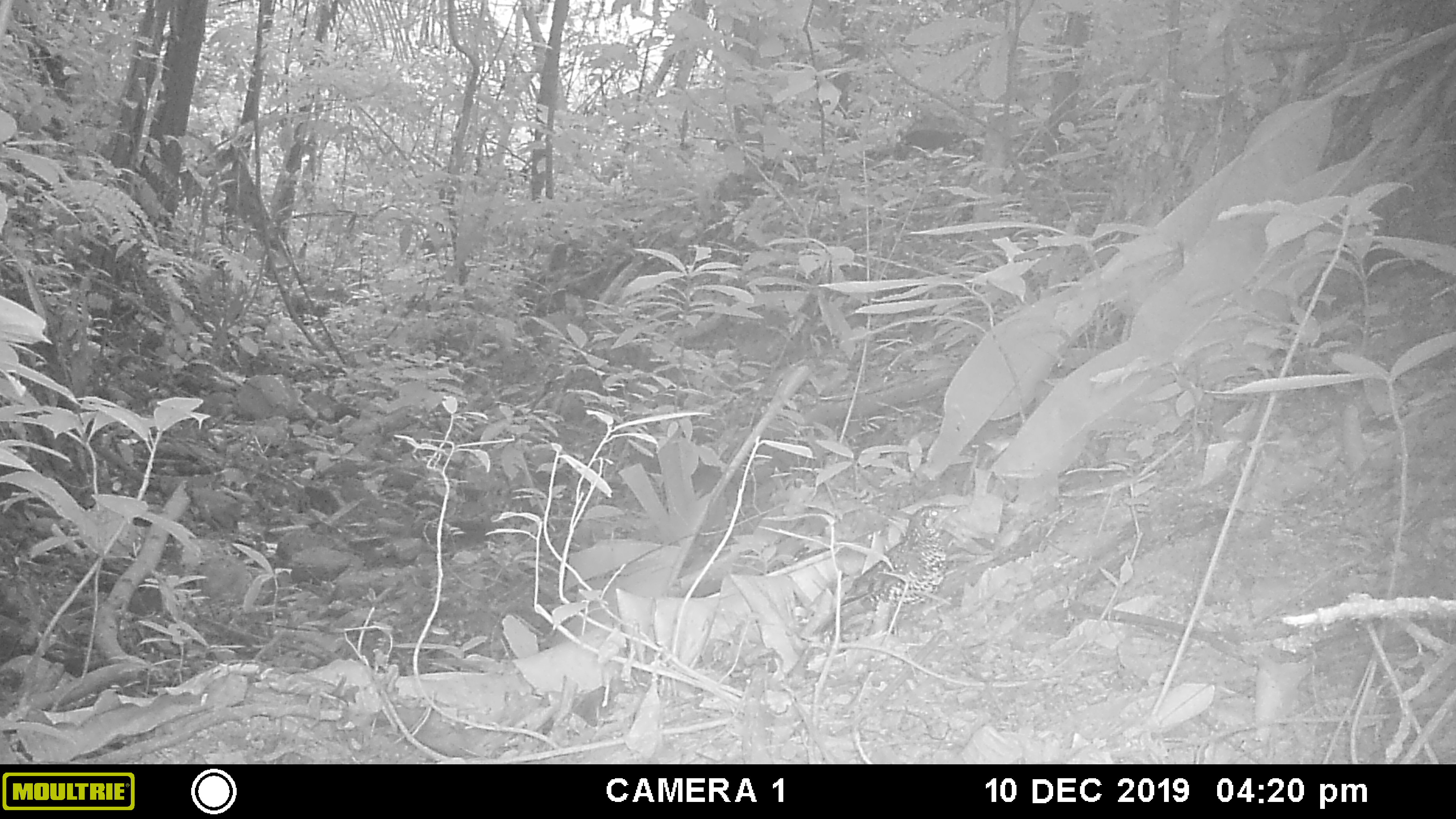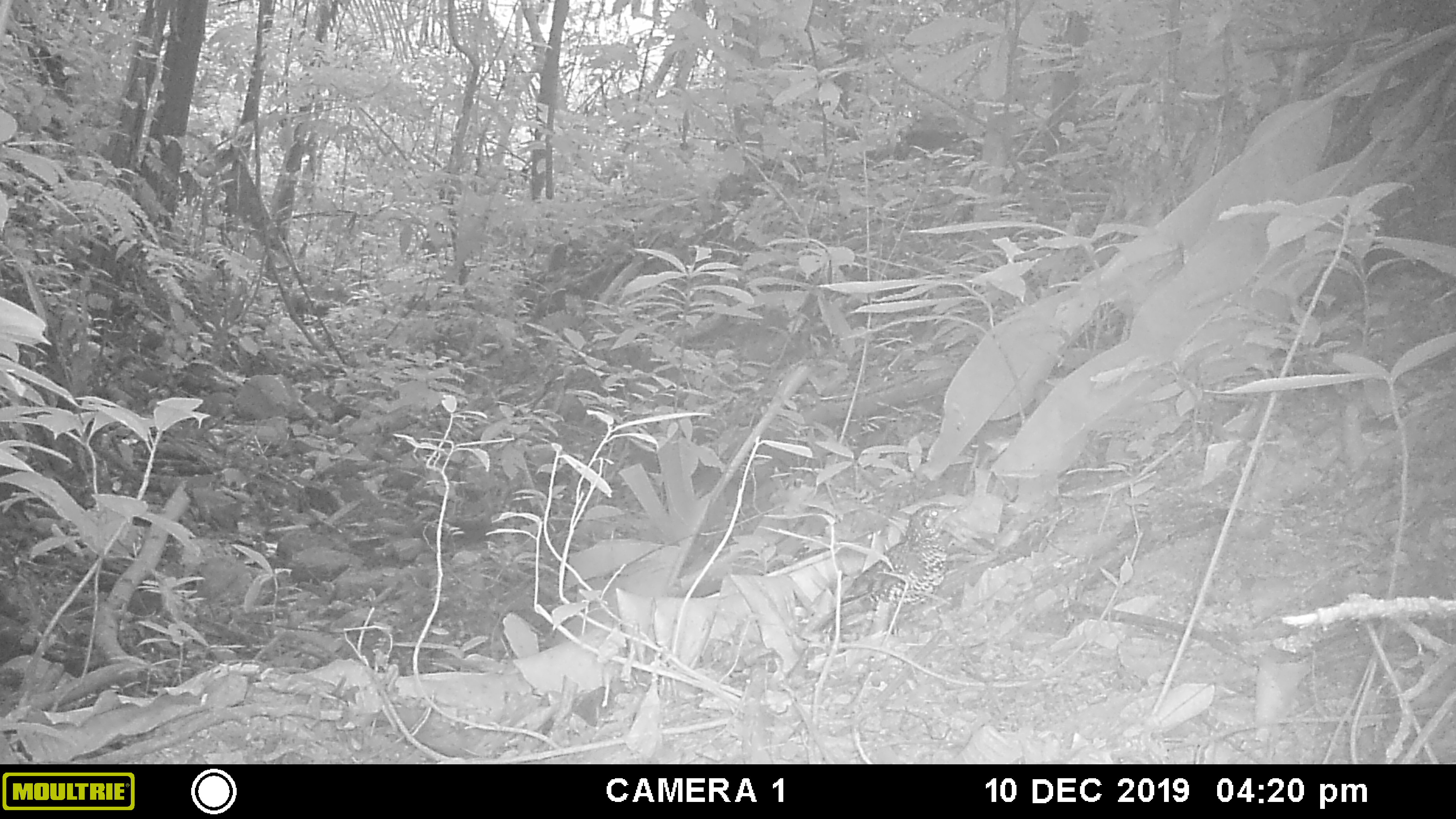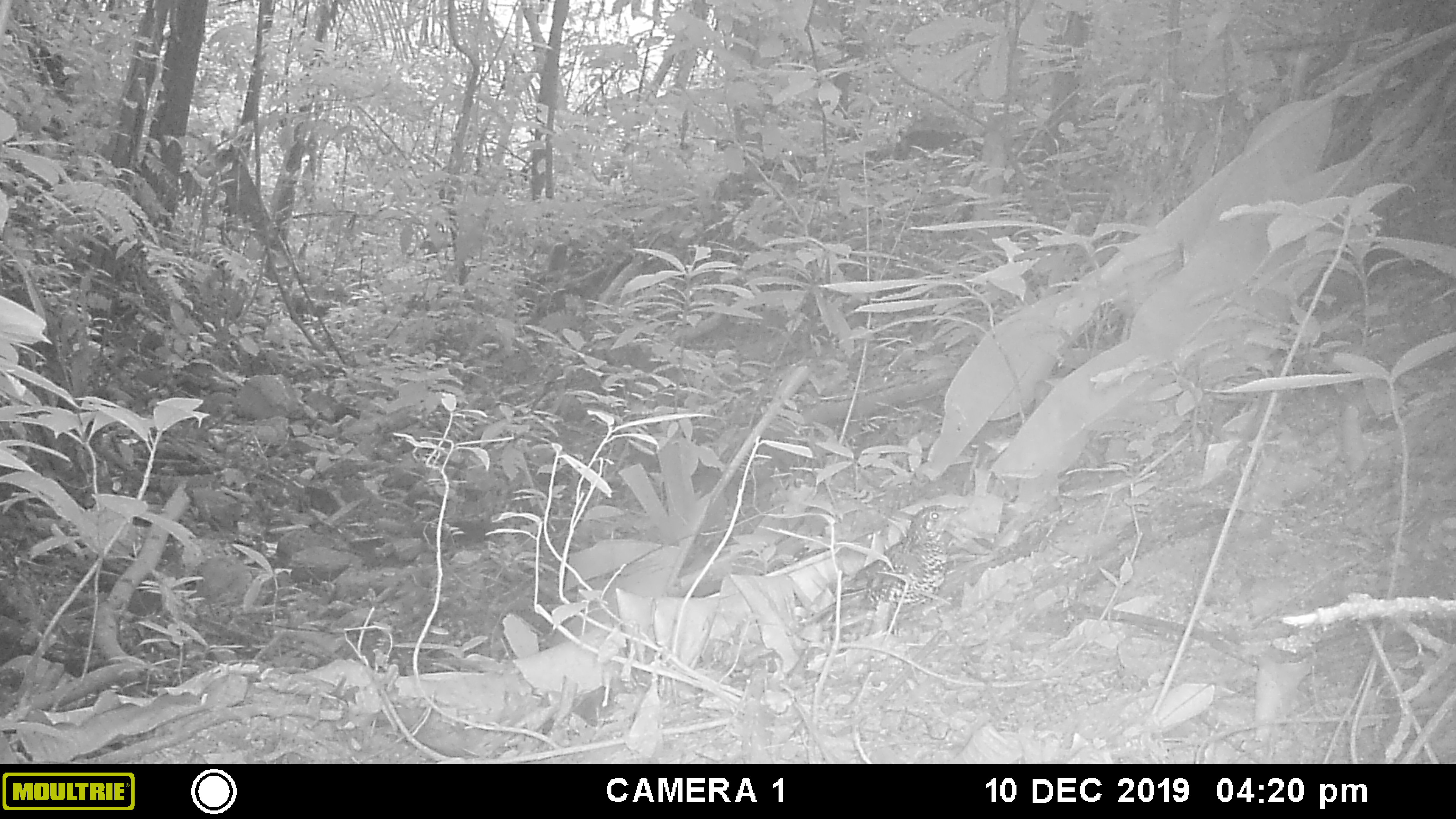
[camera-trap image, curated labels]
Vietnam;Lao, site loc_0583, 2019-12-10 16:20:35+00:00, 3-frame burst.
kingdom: Animalia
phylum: Chordata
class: Aves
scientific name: Aves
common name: bird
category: unidentified bird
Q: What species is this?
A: Unidentified bird (bird) (Aves).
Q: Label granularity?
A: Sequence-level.